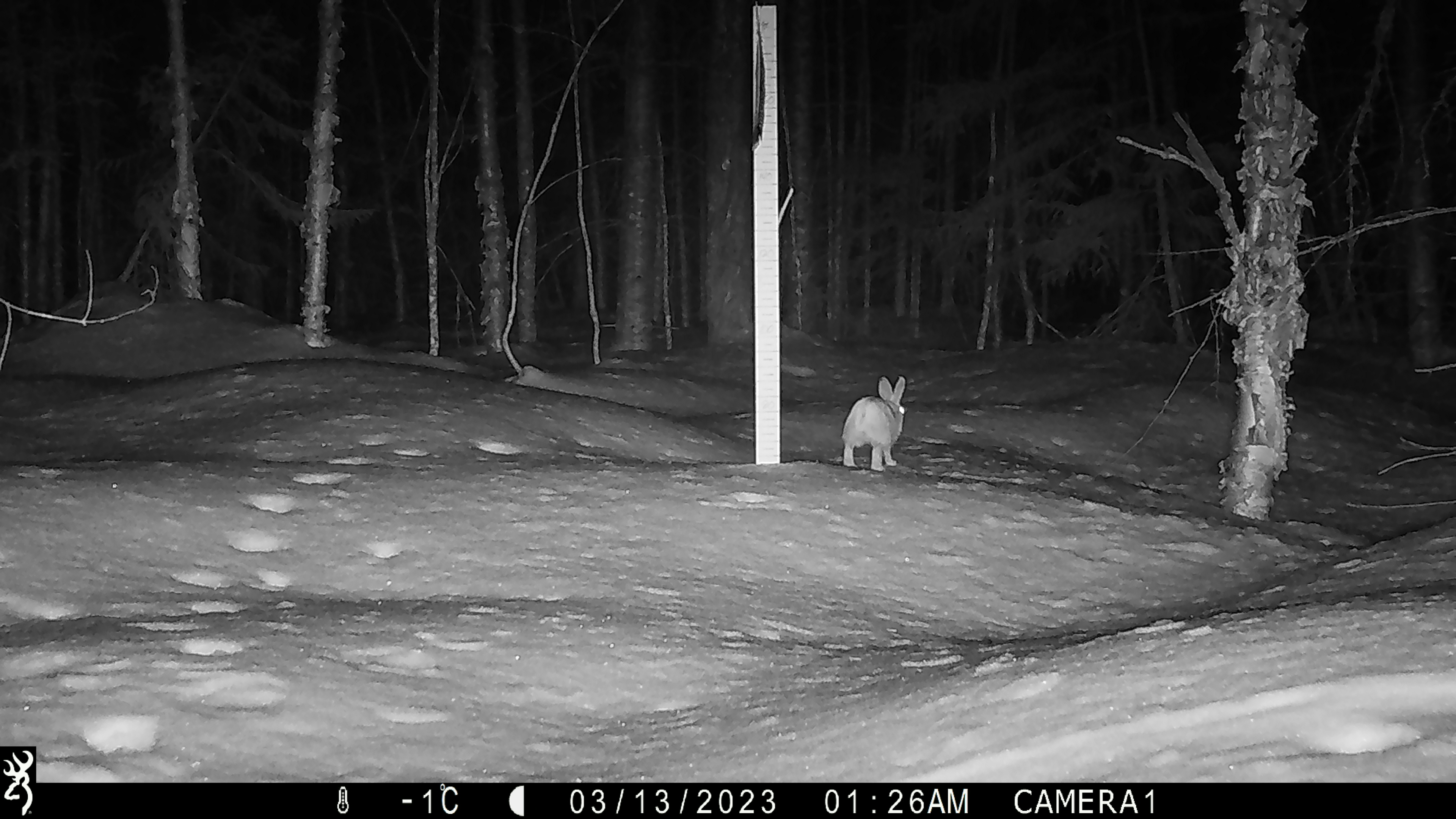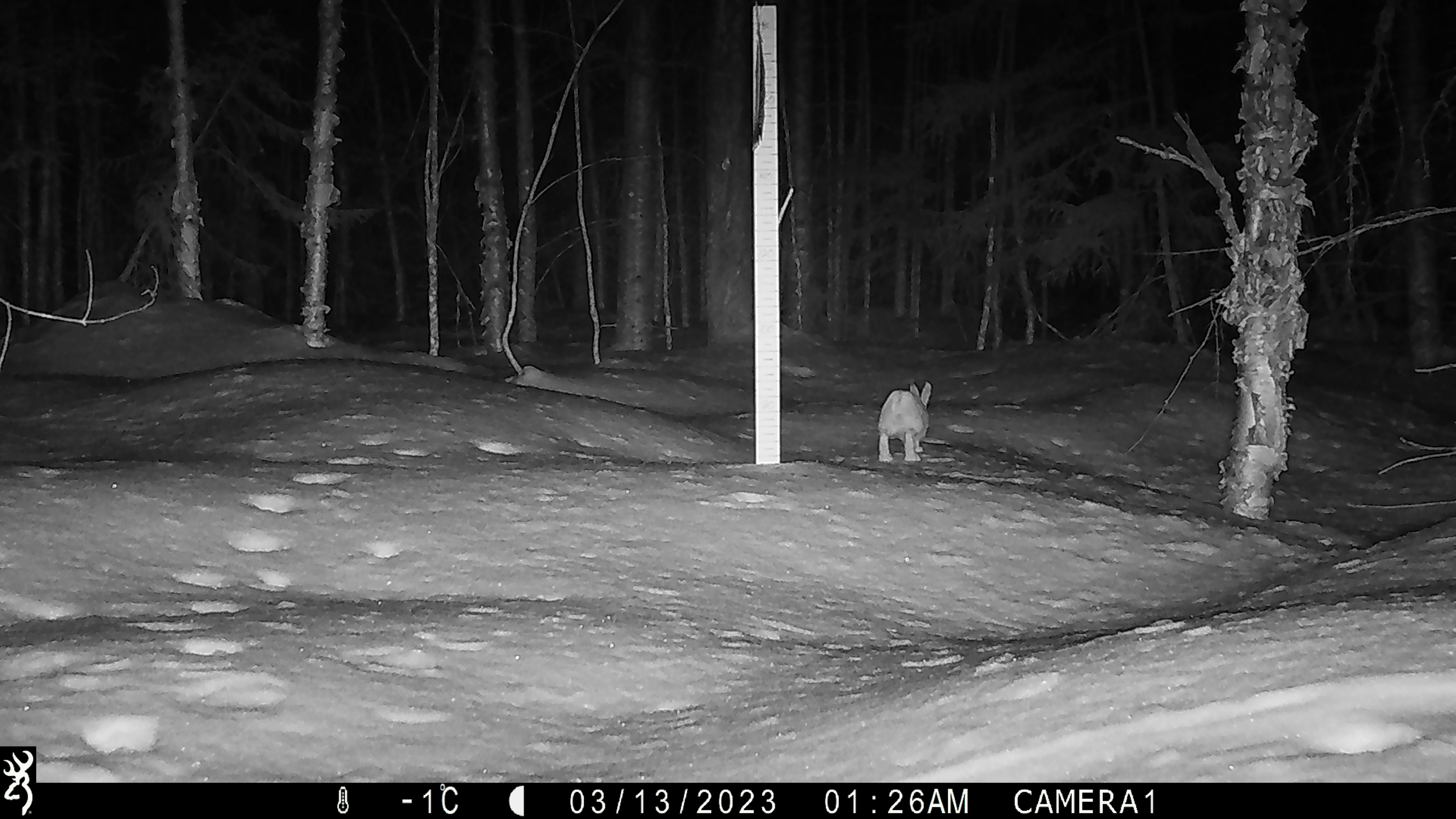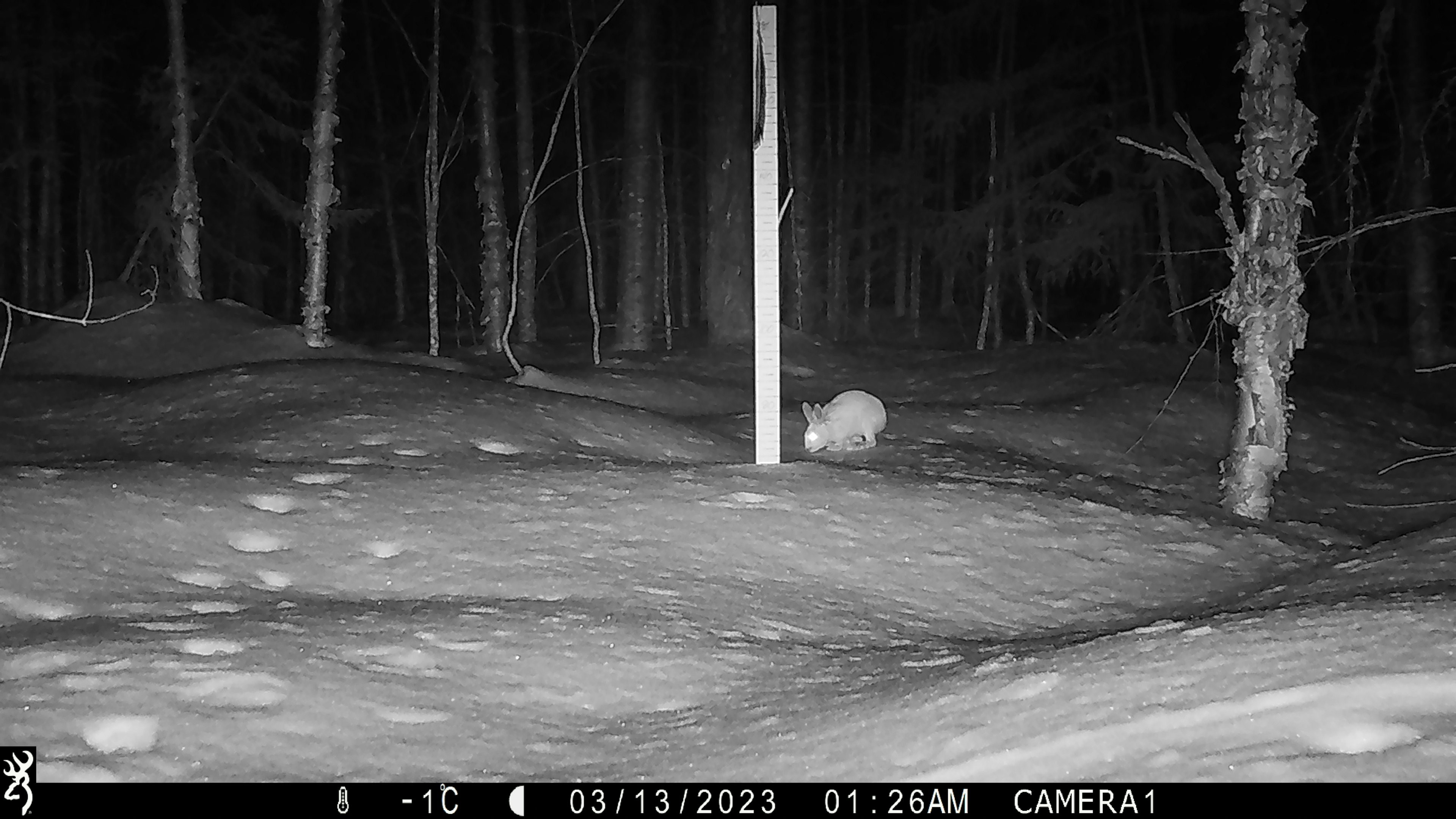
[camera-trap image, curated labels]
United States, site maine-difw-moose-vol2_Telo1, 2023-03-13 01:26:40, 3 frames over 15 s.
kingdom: Animalia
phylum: Chordata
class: Mammalia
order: Lagomorpha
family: Leporidae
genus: Sylvilagus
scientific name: Sylvilagus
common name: cottontail rabbit